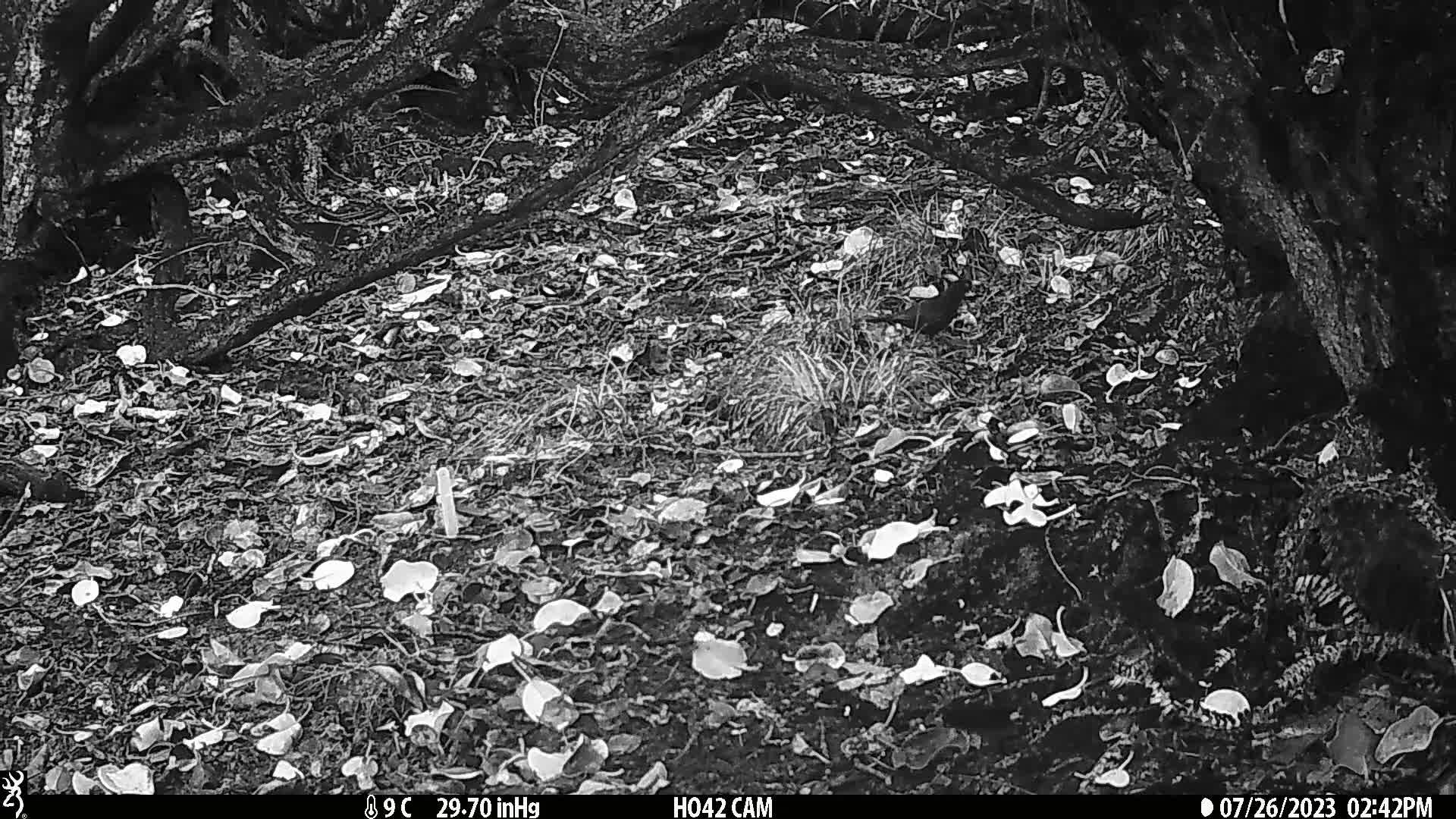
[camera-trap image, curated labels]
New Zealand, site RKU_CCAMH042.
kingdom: Animalia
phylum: Chordata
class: Aves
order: Passeriformes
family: Turdidae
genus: Turdus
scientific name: Turdus merula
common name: eurasian blackbird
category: blackbird